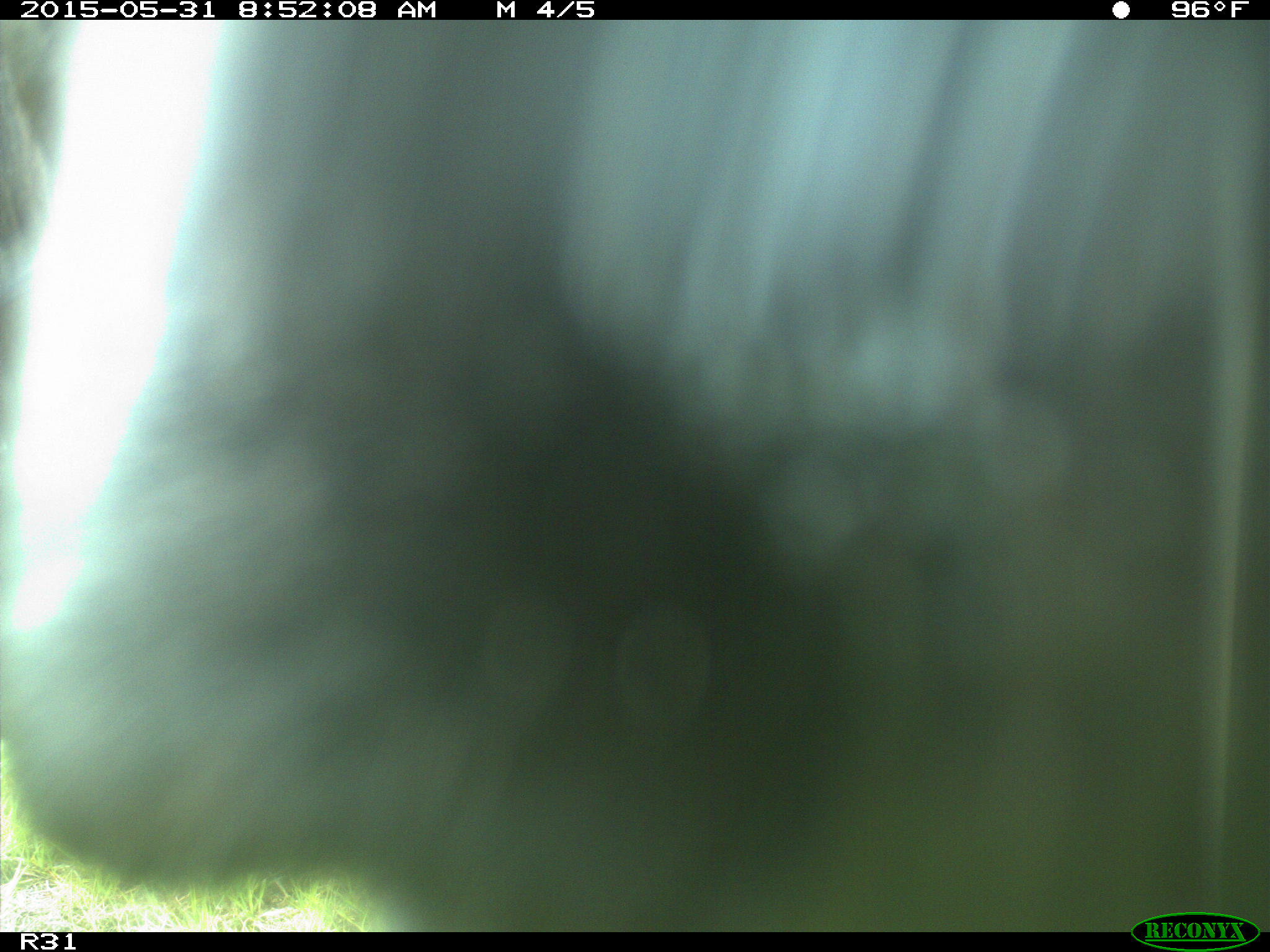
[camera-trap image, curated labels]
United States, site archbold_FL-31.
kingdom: Animalia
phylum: Chordata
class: Mammalia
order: Artiodactyla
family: Bovidae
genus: Bos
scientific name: Bos taurus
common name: domestic cow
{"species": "Bos taurus (domestic cow)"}